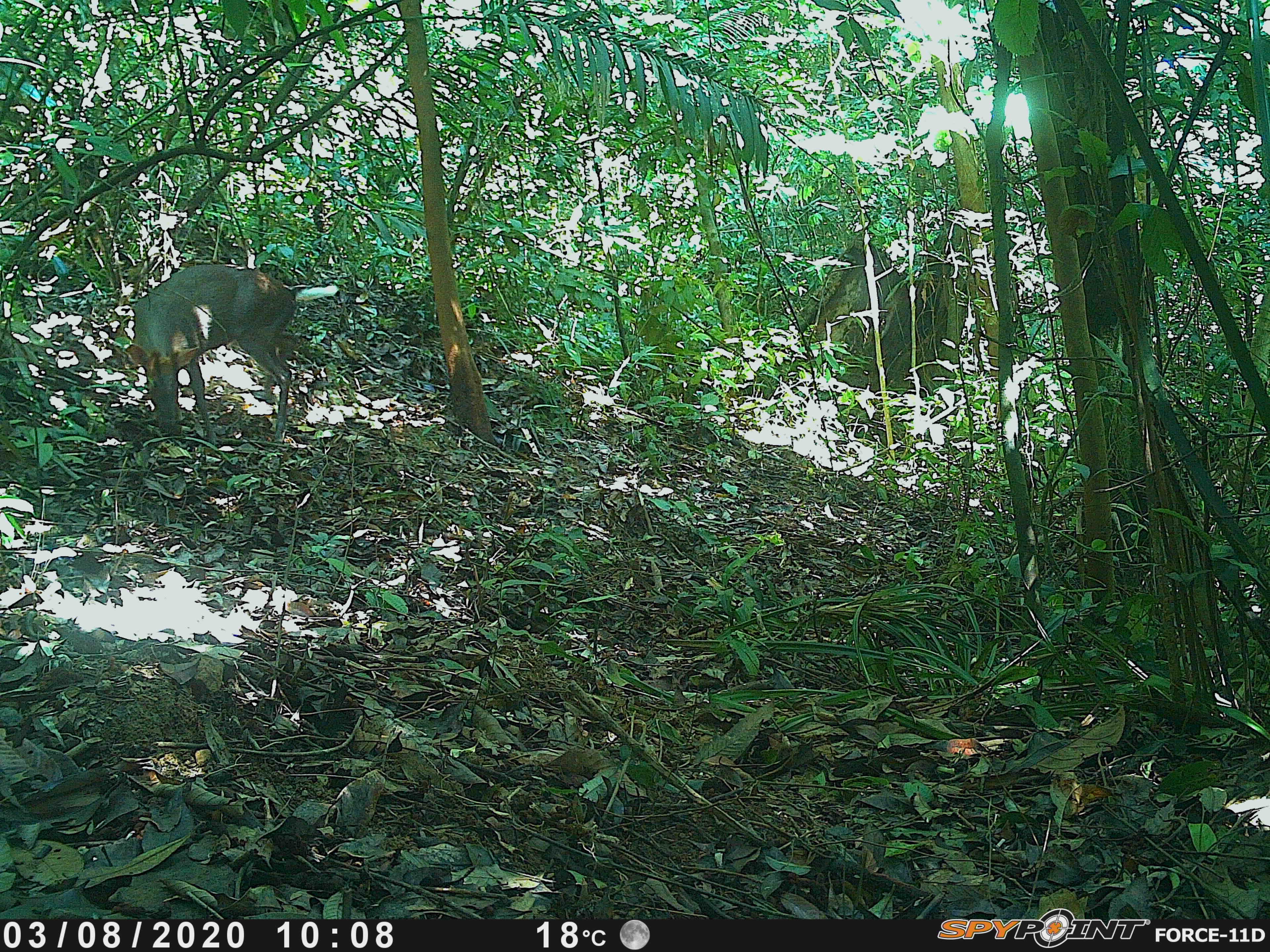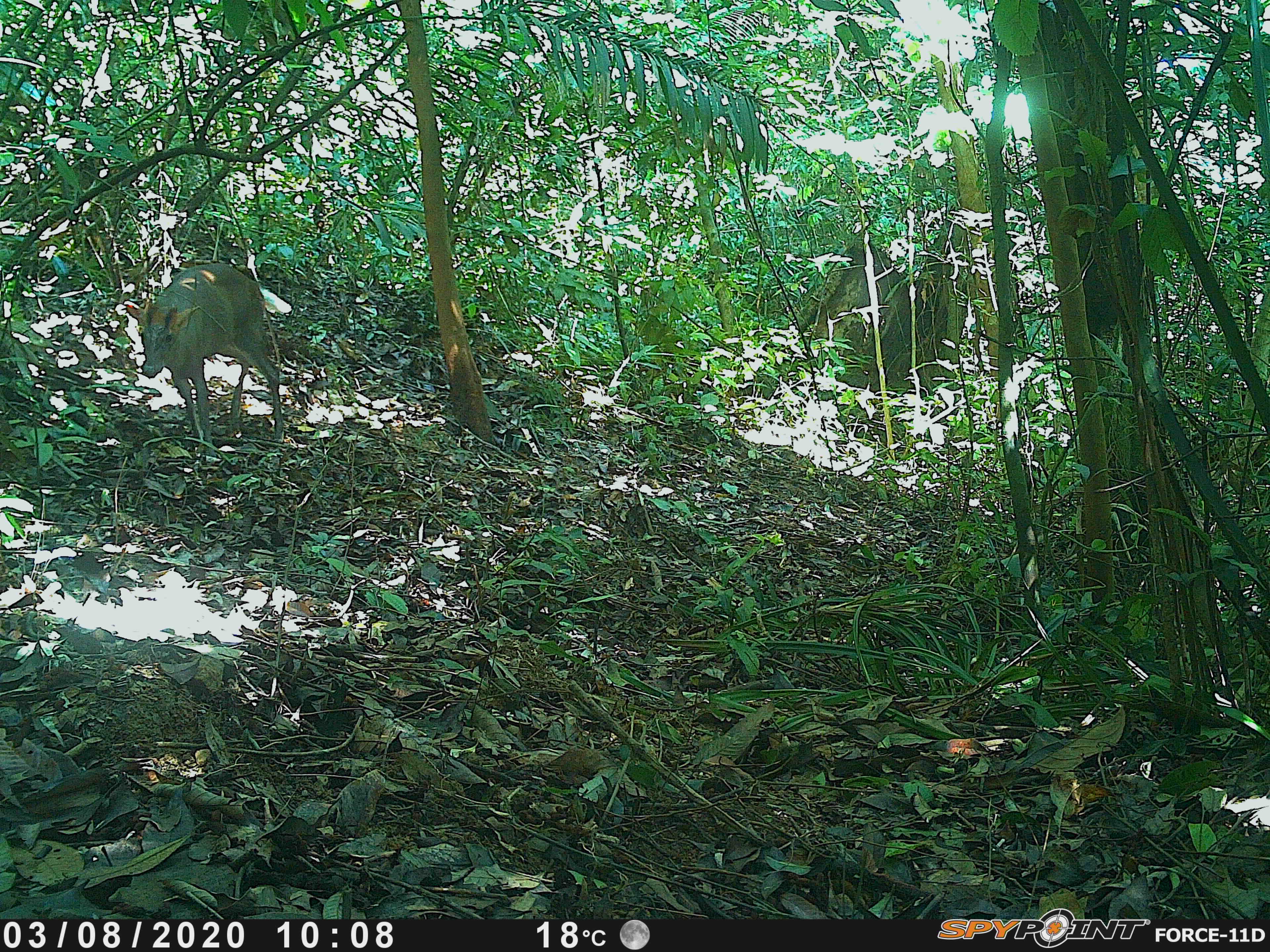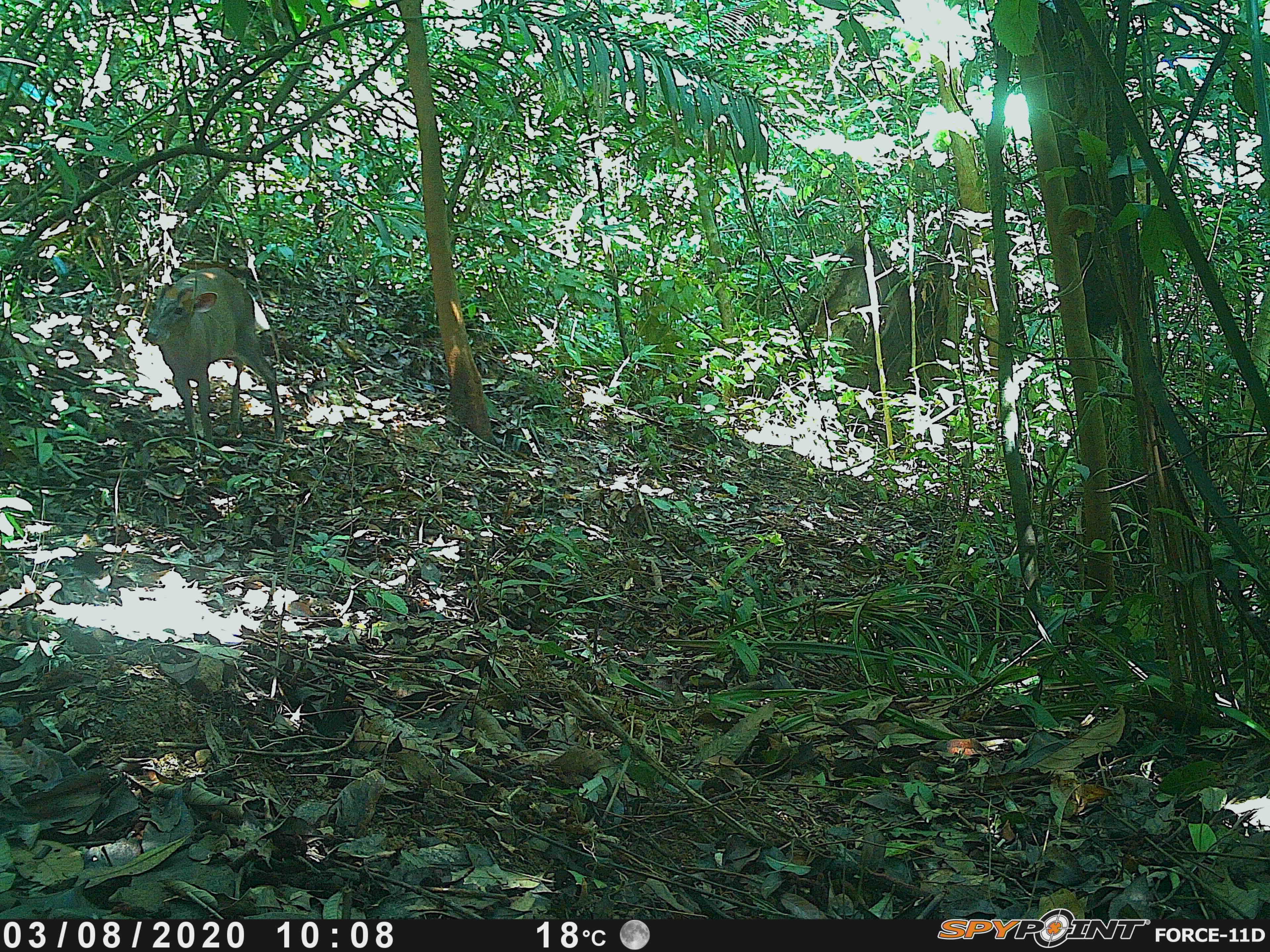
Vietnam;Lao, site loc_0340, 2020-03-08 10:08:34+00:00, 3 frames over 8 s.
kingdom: Animalia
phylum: Chordata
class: Mammalia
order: Artiodactyla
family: Cervidae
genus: Muntiacus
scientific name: Muntiacus rooseveltorum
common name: roosevelt's muntjac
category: roosevelts muntjac group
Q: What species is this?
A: Roosevelts muntjac group (roosevelt's muntjac) (Muntiacus rooseveltorum).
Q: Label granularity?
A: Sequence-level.